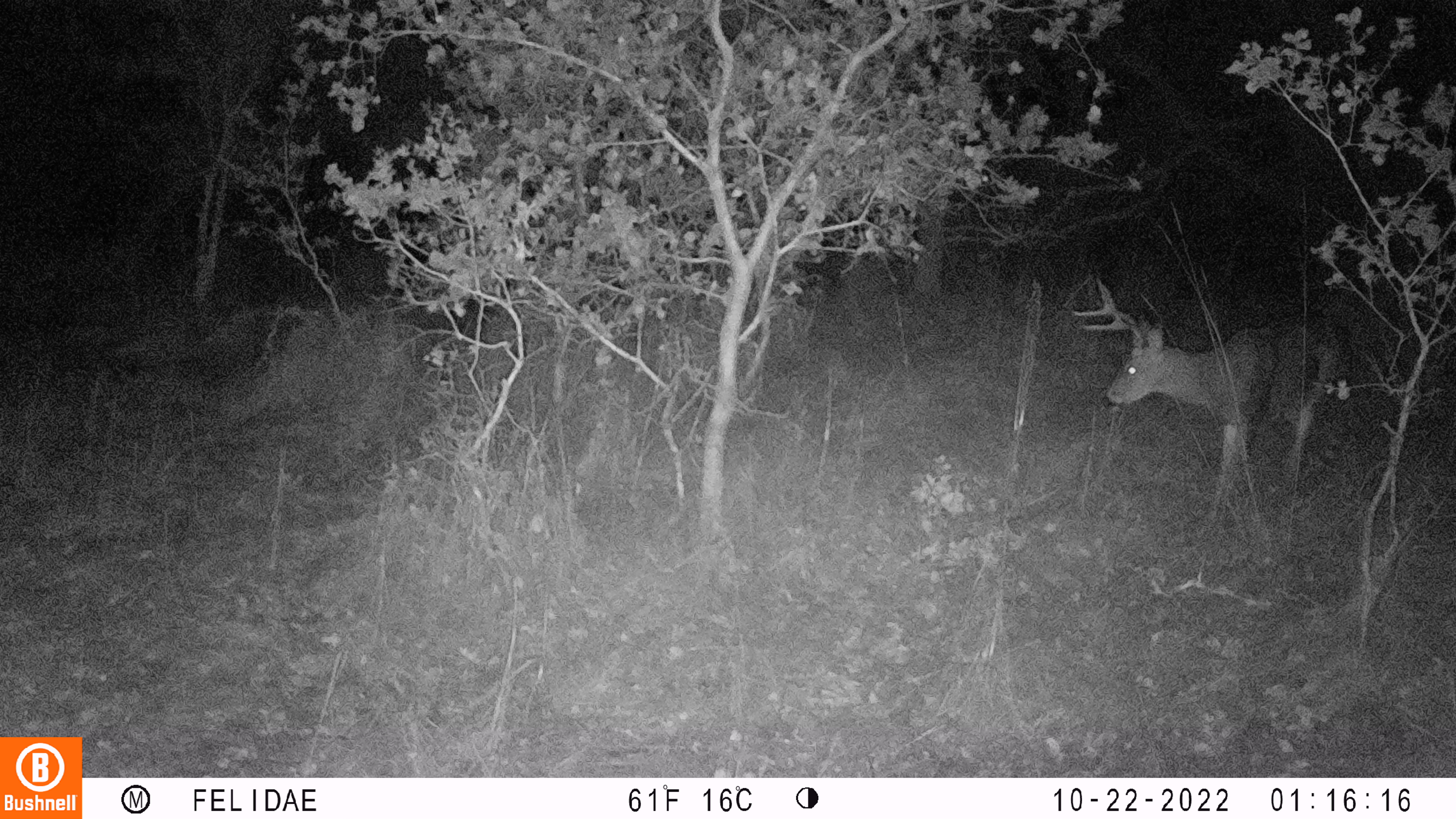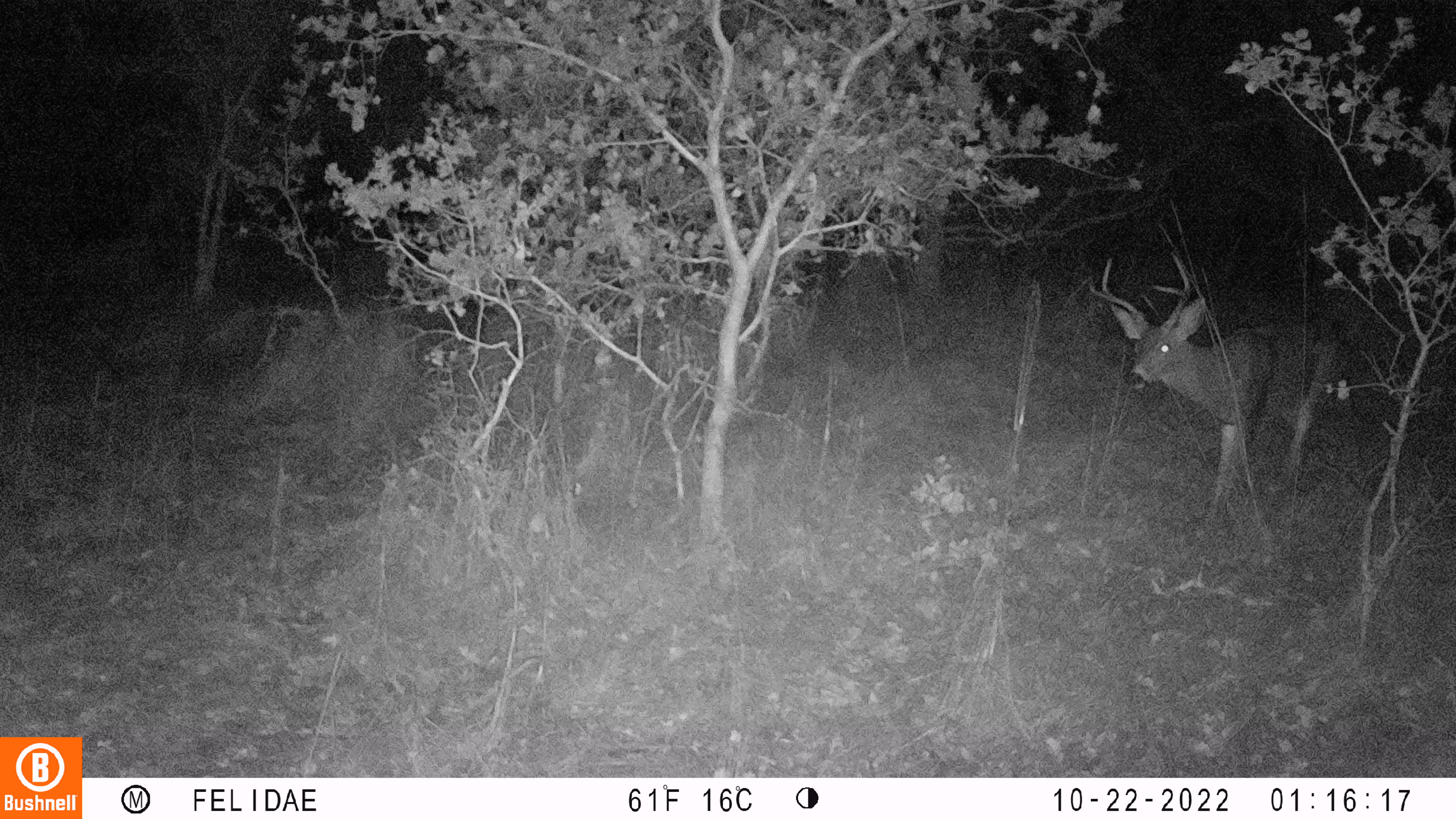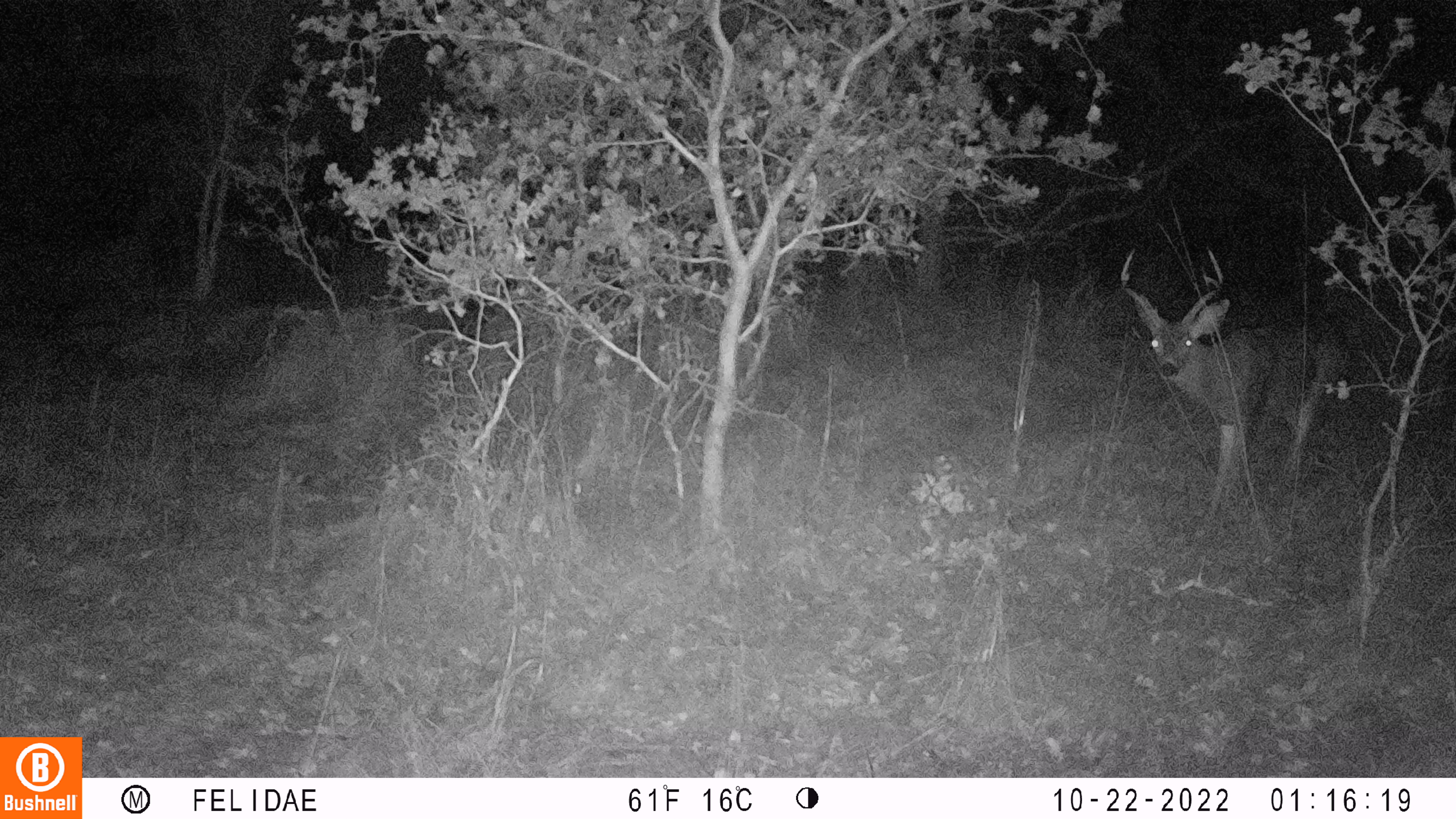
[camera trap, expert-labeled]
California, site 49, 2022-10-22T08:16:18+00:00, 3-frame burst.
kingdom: Animalia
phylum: Chordata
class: Mammalia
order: Artiodactyla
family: Cervidae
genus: Odocoileus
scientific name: Odocoileus hemionus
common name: mule deer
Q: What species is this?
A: Mule deer (Odocoileus hemionus).